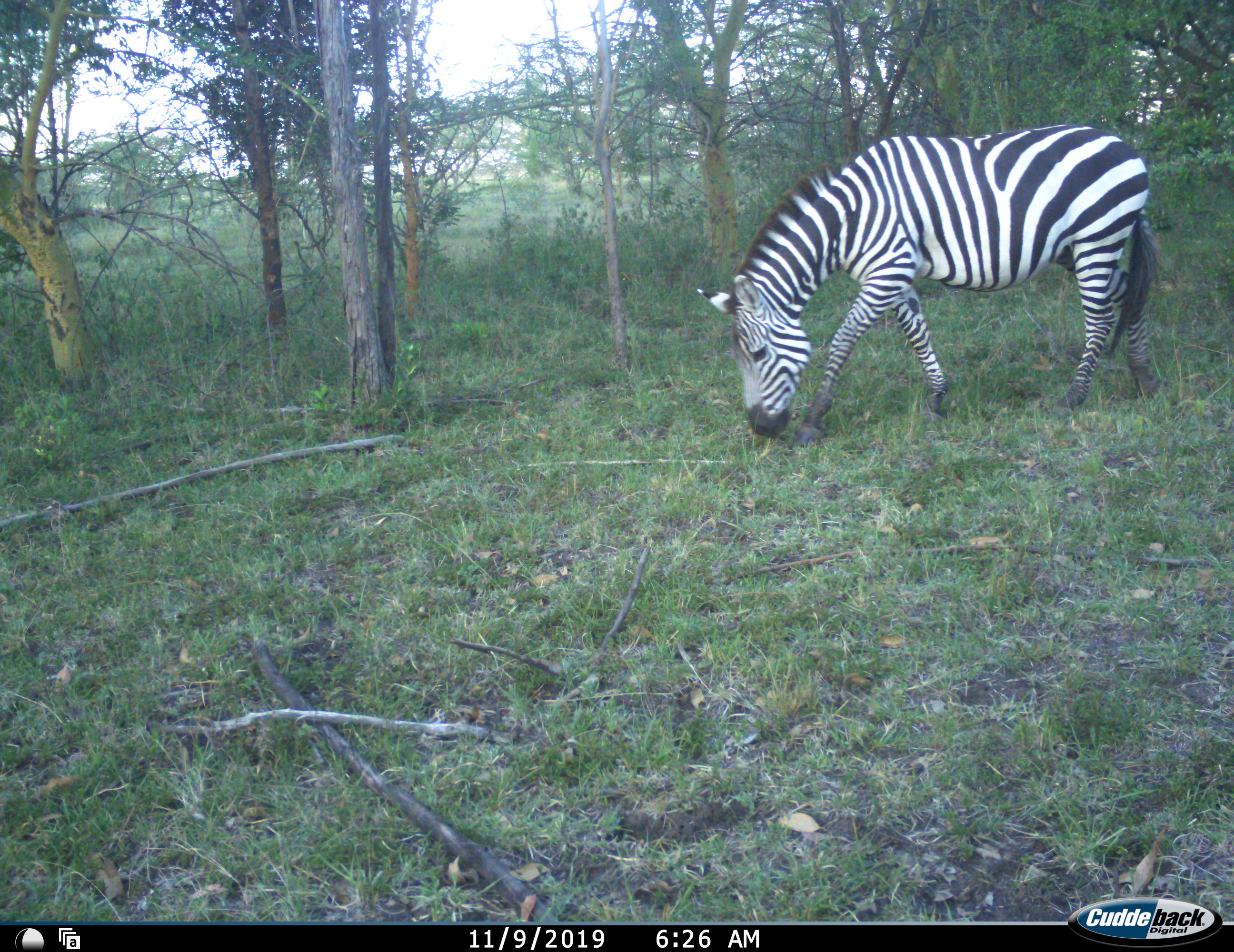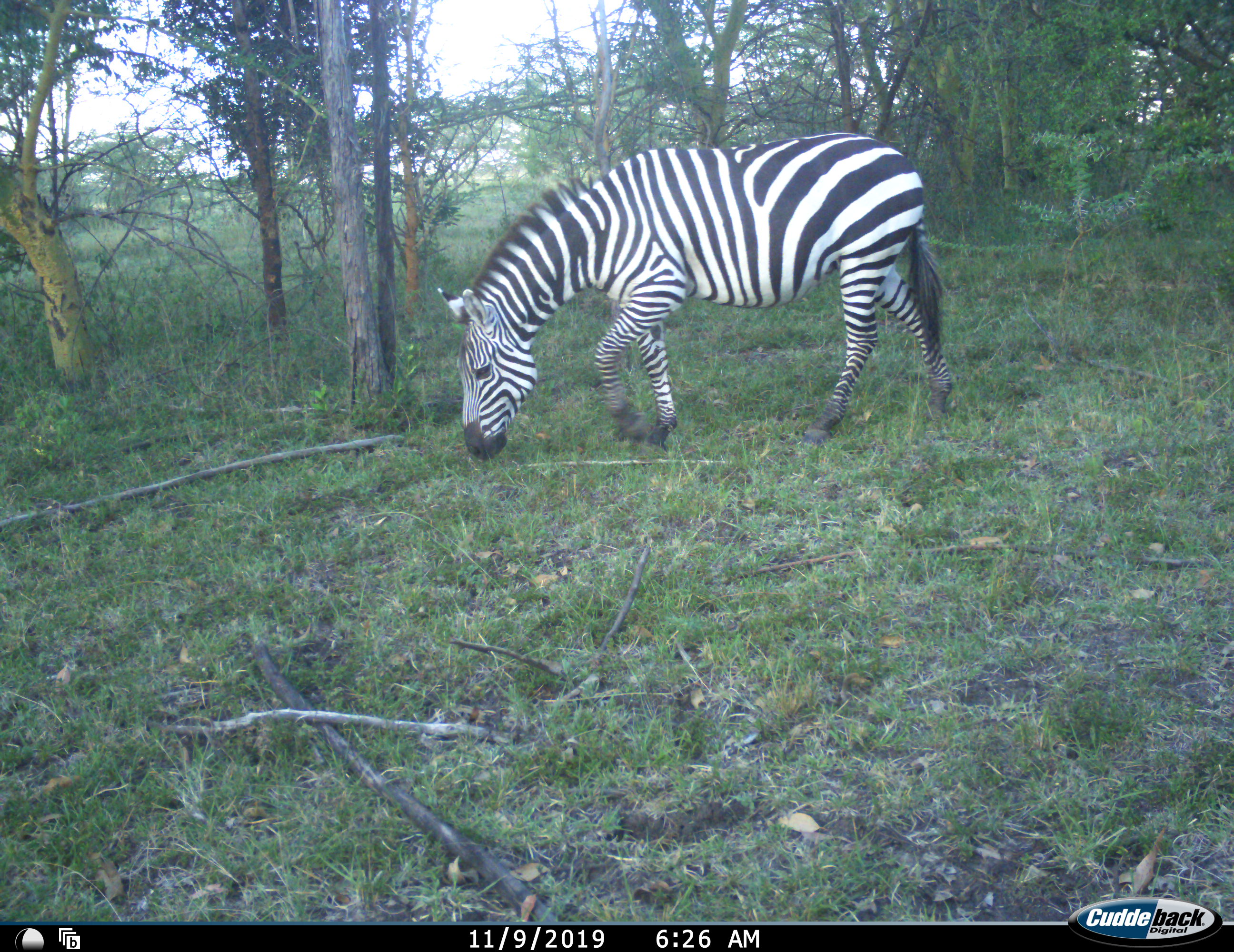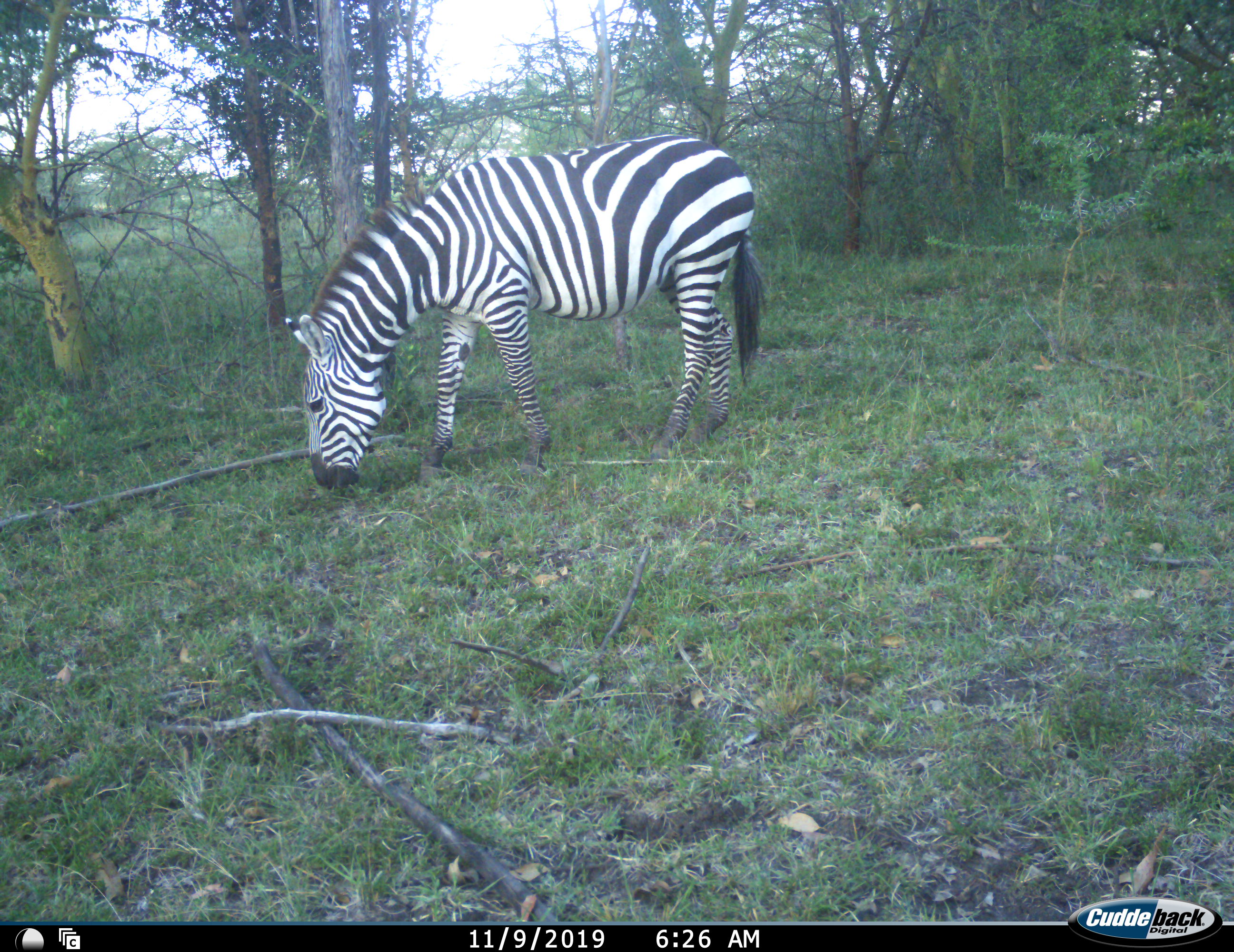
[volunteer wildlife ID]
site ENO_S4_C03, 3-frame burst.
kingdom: Animalia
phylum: Chordata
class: Mammalia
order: Perissodactyla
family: Equidae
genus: Equus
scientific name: Equus quagga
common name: plains zebra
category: zebraplains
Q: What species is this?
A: Zebraplains (plains zebra) (Equus quagga).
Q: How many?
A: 1.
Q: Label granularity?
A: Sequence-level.